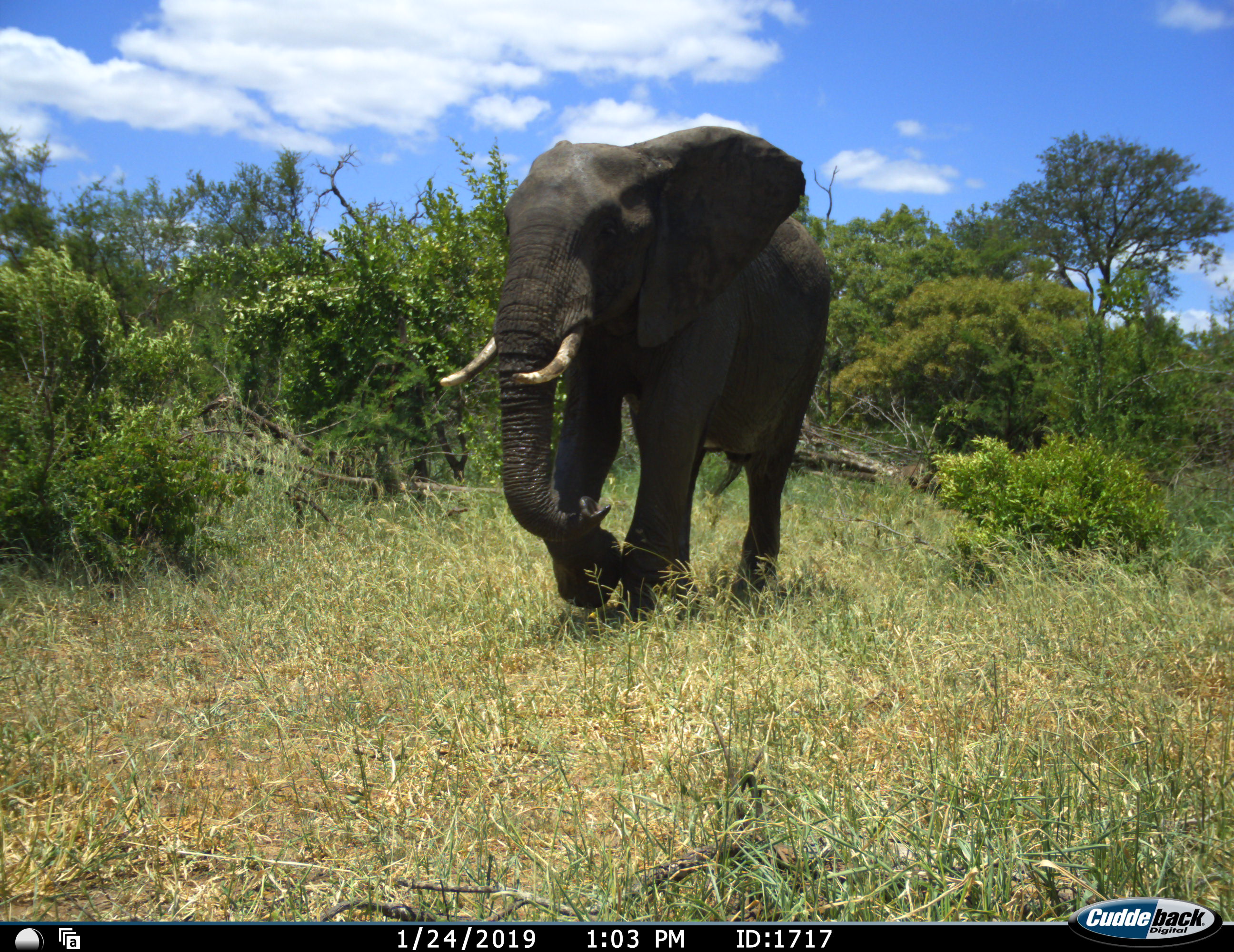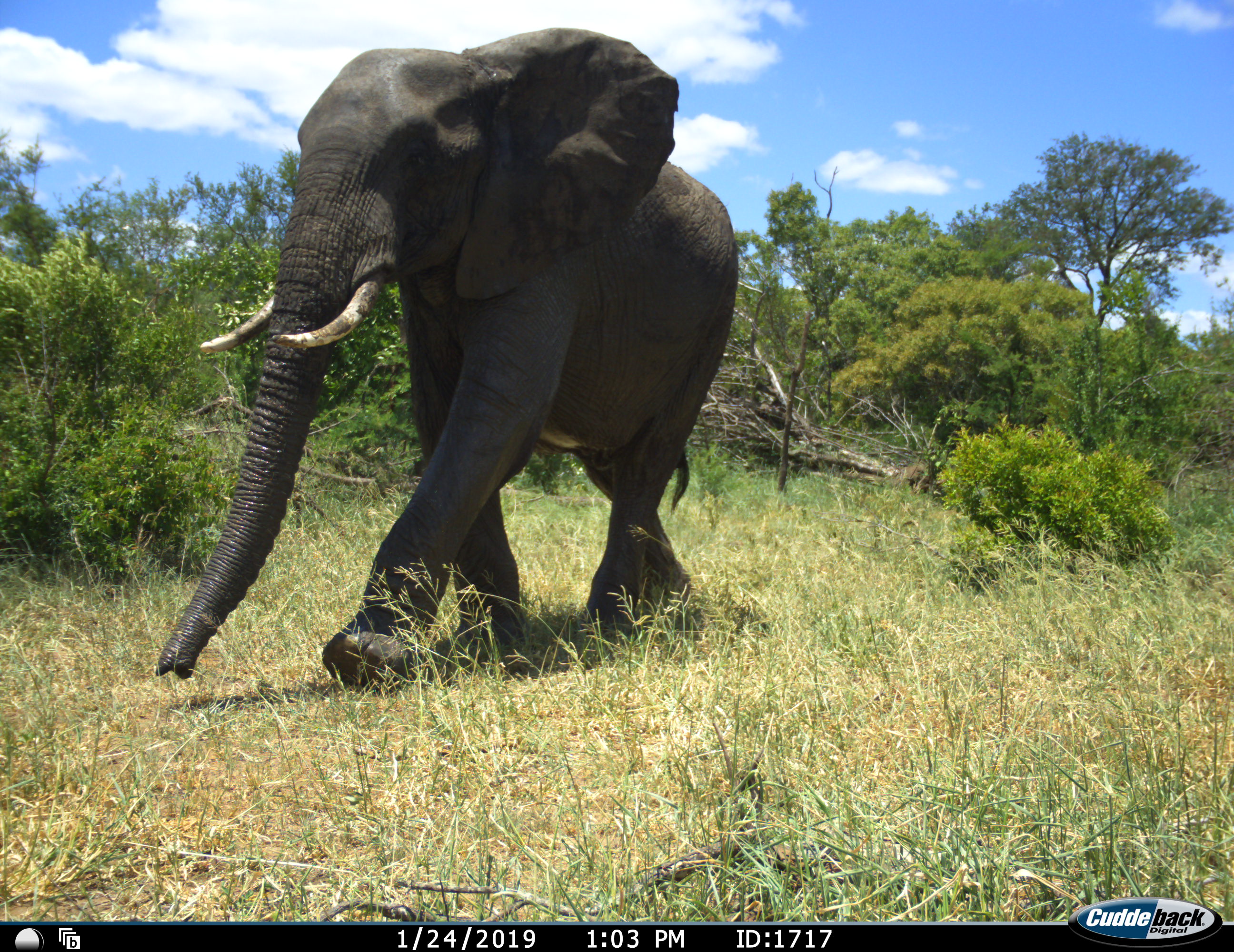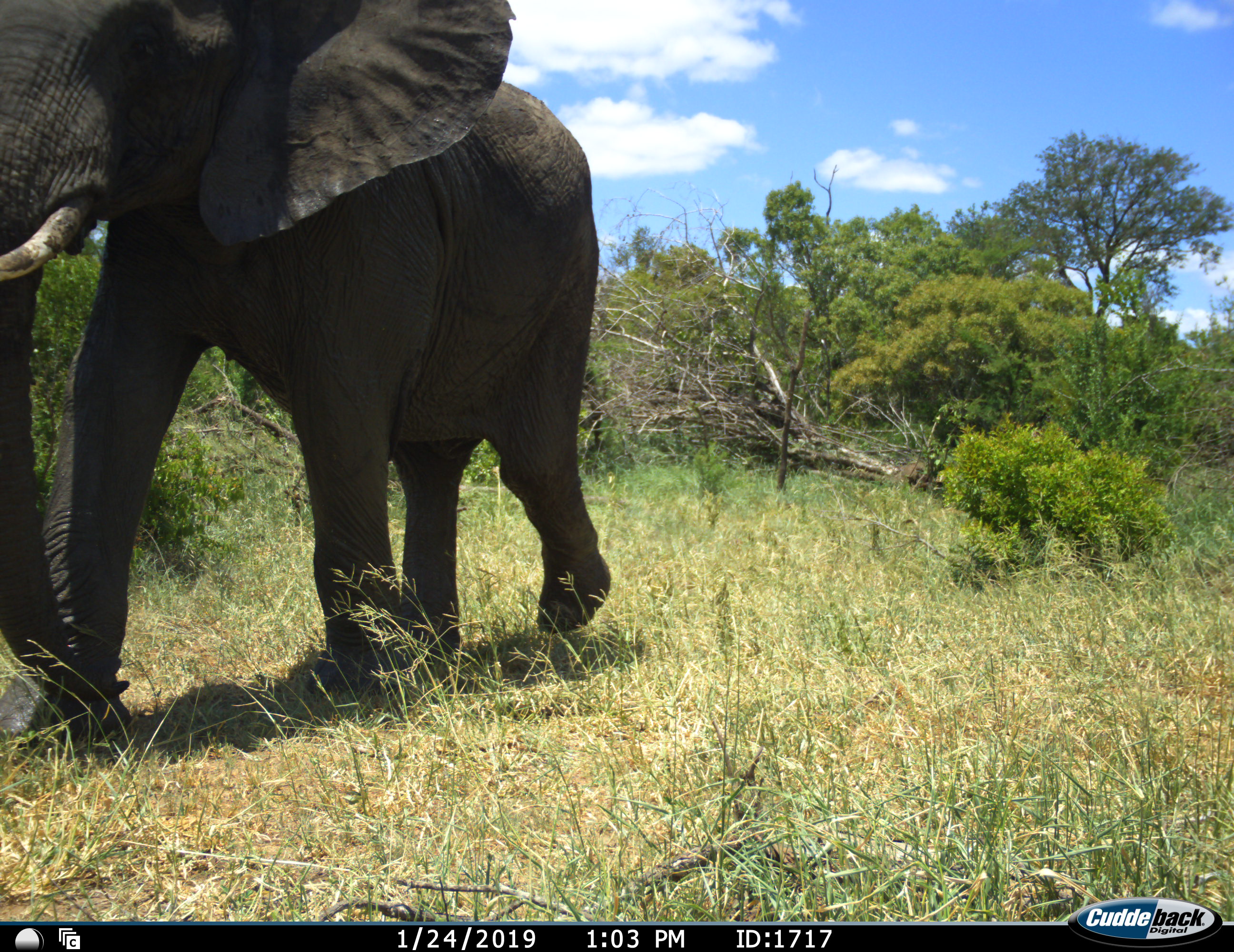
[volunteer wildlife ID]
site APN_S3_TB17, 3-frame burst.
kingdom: Animalia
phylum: Chordata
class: Mammalia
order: Proboscidea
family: Elephantidae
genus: Loxodonta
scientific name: Loxodonta africana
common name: african bush elephant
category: elephant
Elephant (african bush elephant) (Loxodonta africana), count 1. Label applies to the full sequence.